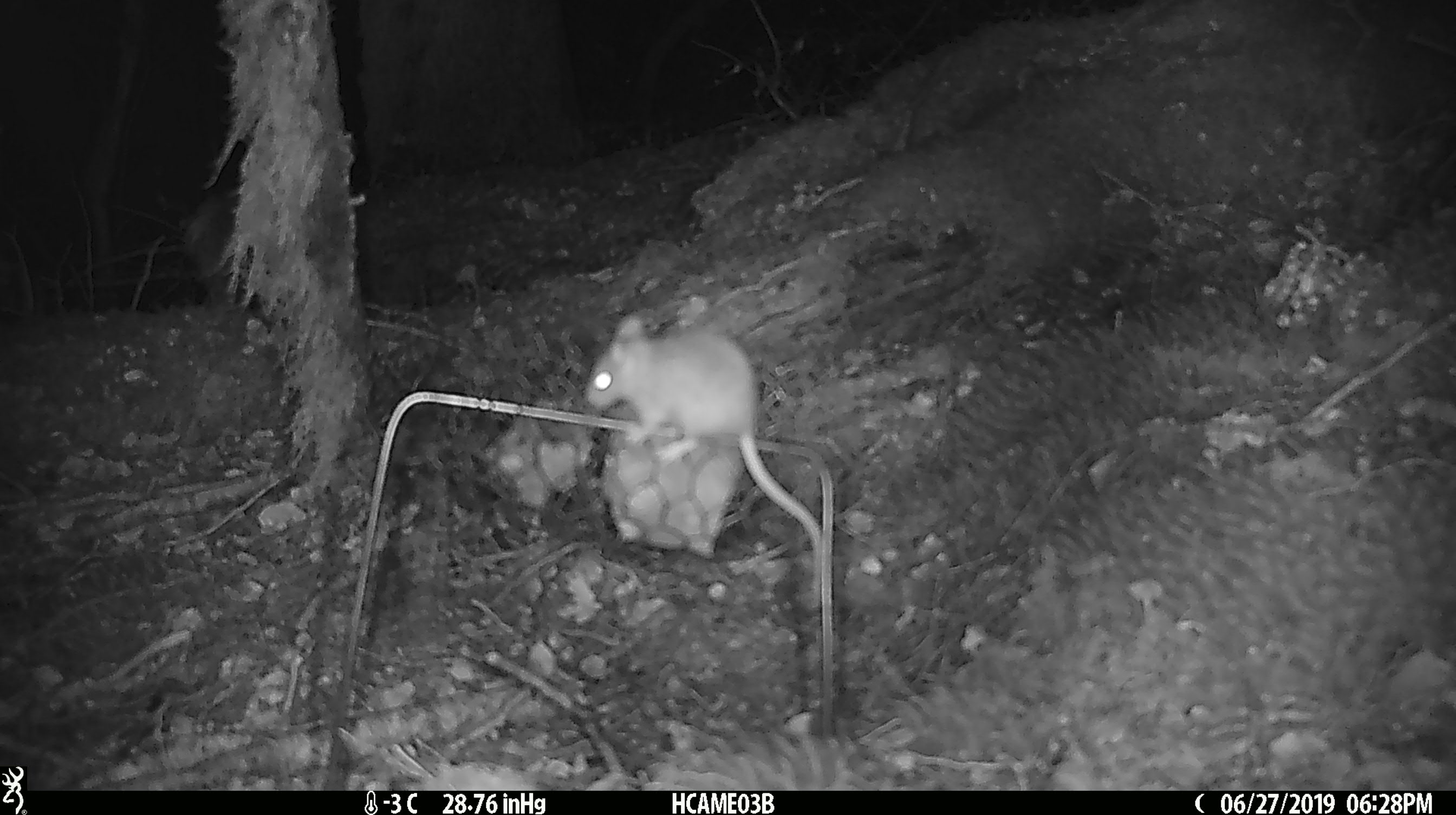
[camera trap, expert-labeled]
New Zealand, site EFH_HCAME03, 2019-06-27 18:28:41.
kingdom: Animalia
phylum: Chordata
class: Mammalia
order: Rodentia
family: Muridae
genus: Mus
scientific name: Mus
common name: mouse